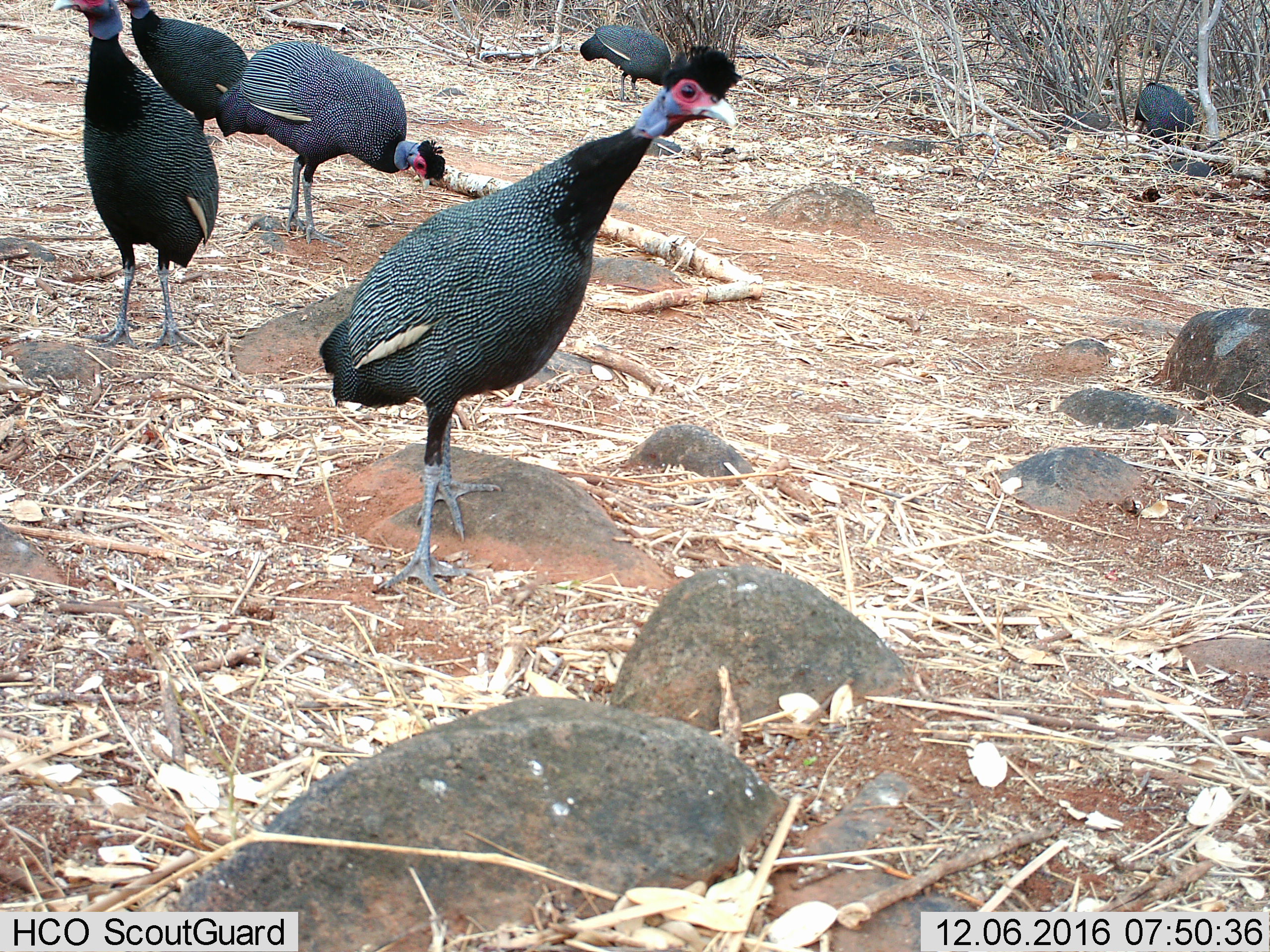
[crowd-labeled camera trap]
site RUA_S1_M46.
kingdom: Animalia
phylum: Chordata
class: Aves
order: Galliformes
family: Numididae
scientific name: Numididae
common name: guineafowl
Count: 6.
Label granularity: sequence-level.